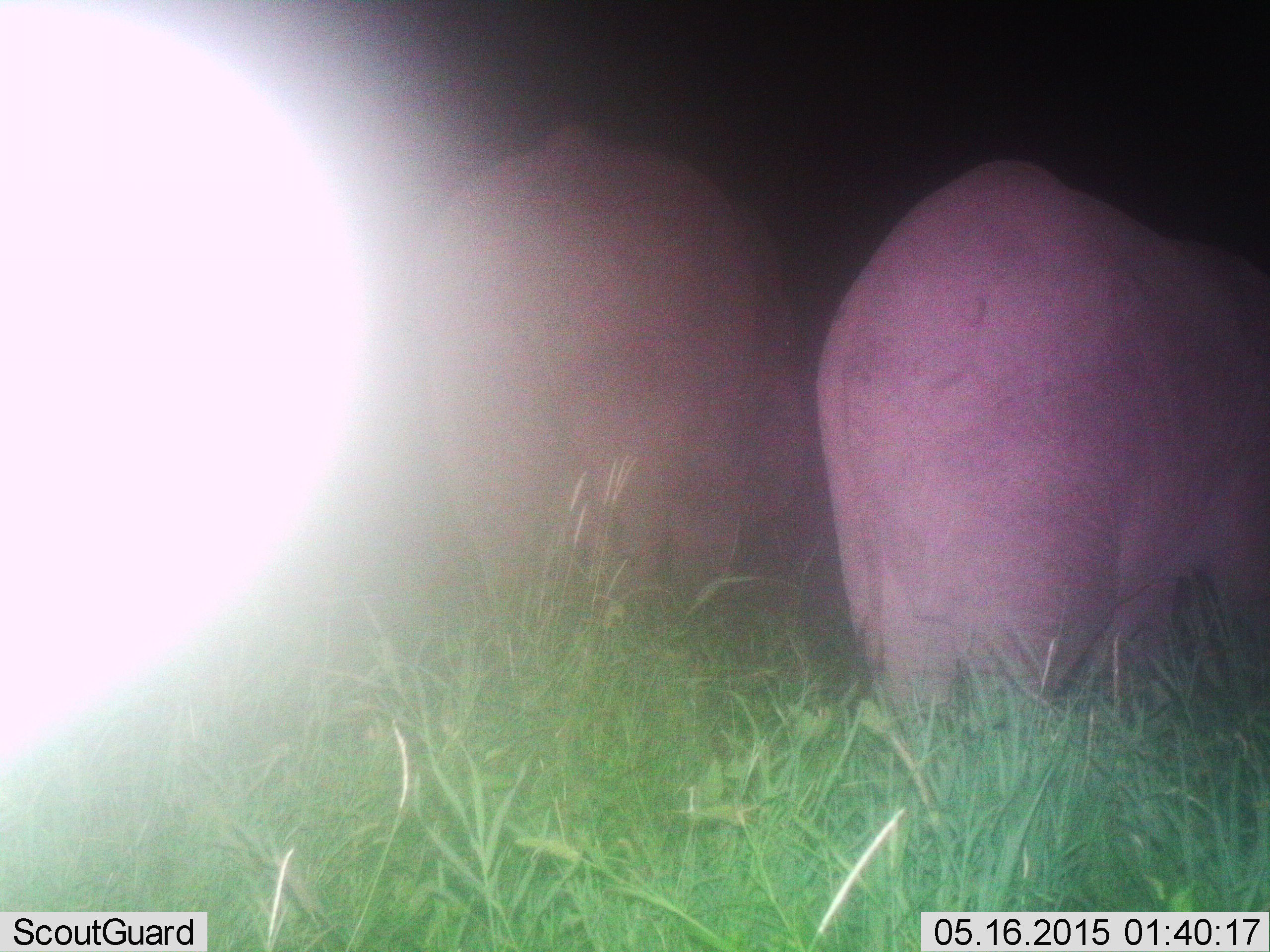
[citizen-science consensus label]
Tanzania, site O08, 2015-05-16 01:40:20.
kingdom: Animalia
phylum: Chordata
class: Mammalia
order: Proboscidea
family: Elephantidae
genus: Loxodonta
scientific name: Loxodonta africana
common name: african bush elephant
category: elephant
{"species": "elephant (african bush elephant) (Loxodonta africana)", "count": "2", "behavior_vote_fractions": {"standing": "80%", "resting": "0%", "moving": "20%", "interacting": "0%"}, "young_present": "10%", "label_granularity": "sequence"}